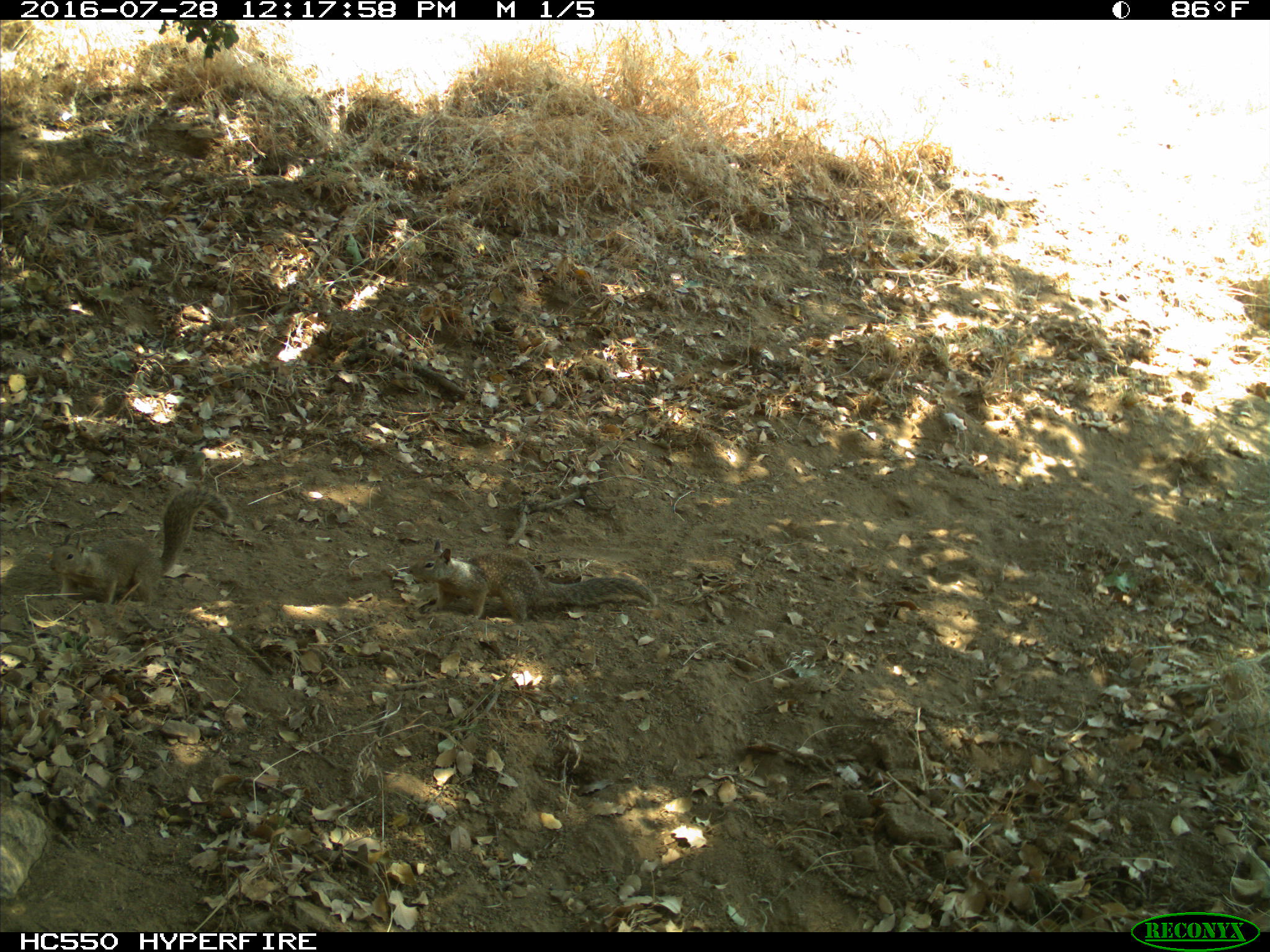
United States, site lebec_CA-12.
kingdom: Animalia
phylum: Chordata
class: Mammalia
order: Rodentia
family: Sciuridae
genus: Otospermophilus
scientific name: Otospermophilus beecheyi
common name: california ground squirrel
Otospermophilus beecheyi (california ground squirrel).